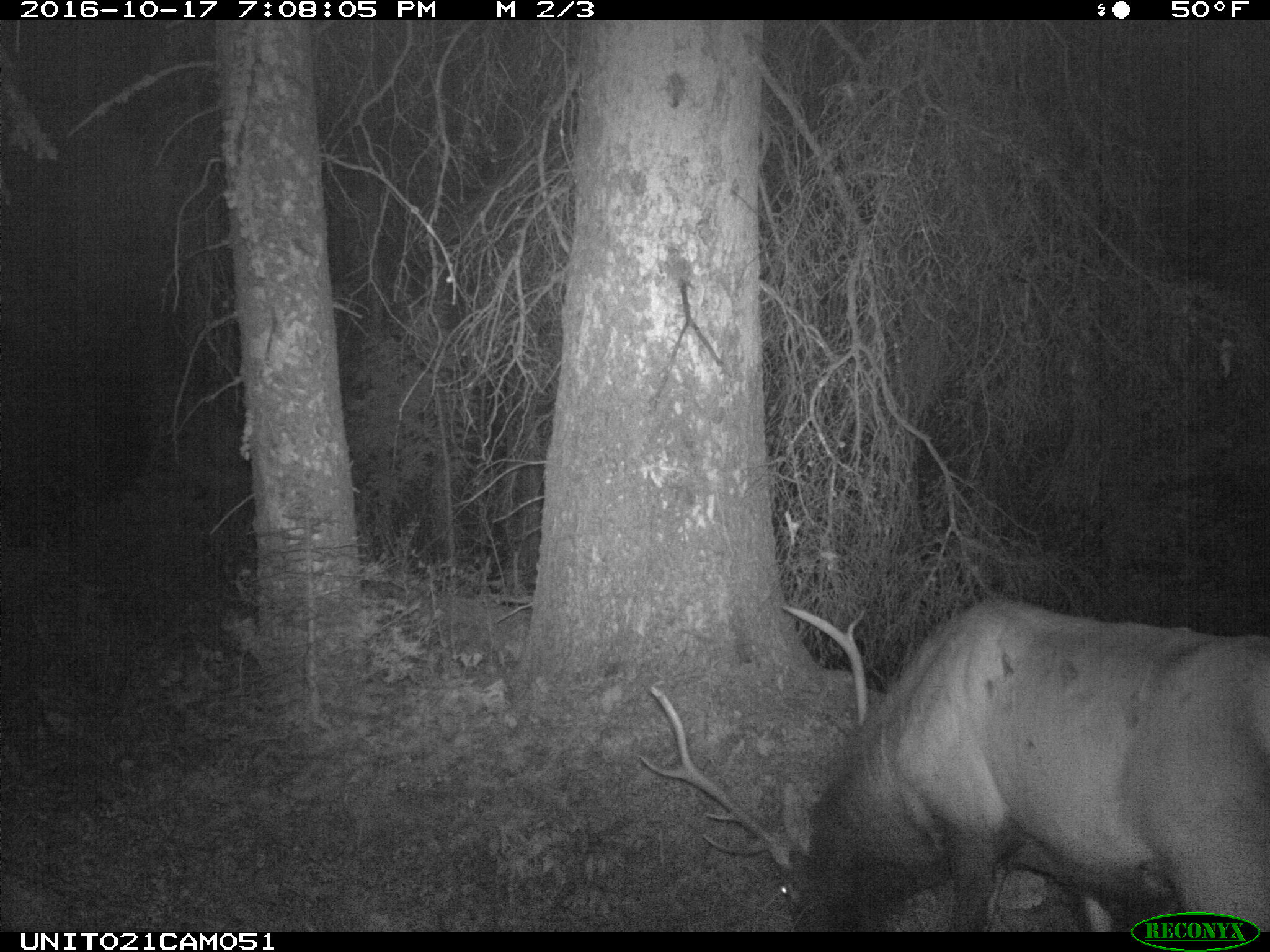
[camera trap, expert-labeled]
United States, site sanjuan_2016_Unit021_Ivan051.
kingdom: Animalia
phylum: Chordata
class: Mammalia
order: Artiodactyla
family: Cervidae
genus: Cervus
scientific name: Cervus elaphus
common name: red deer